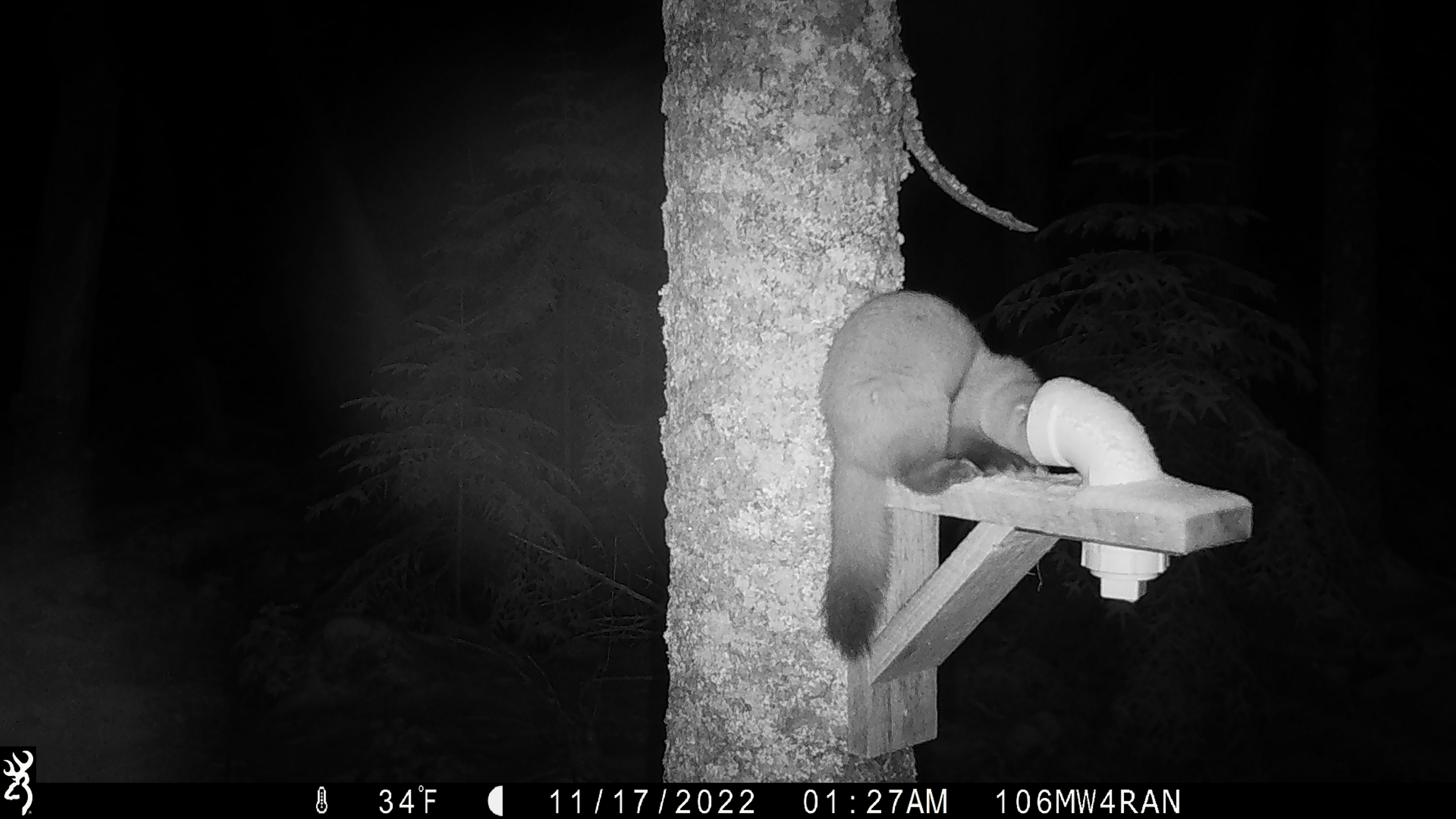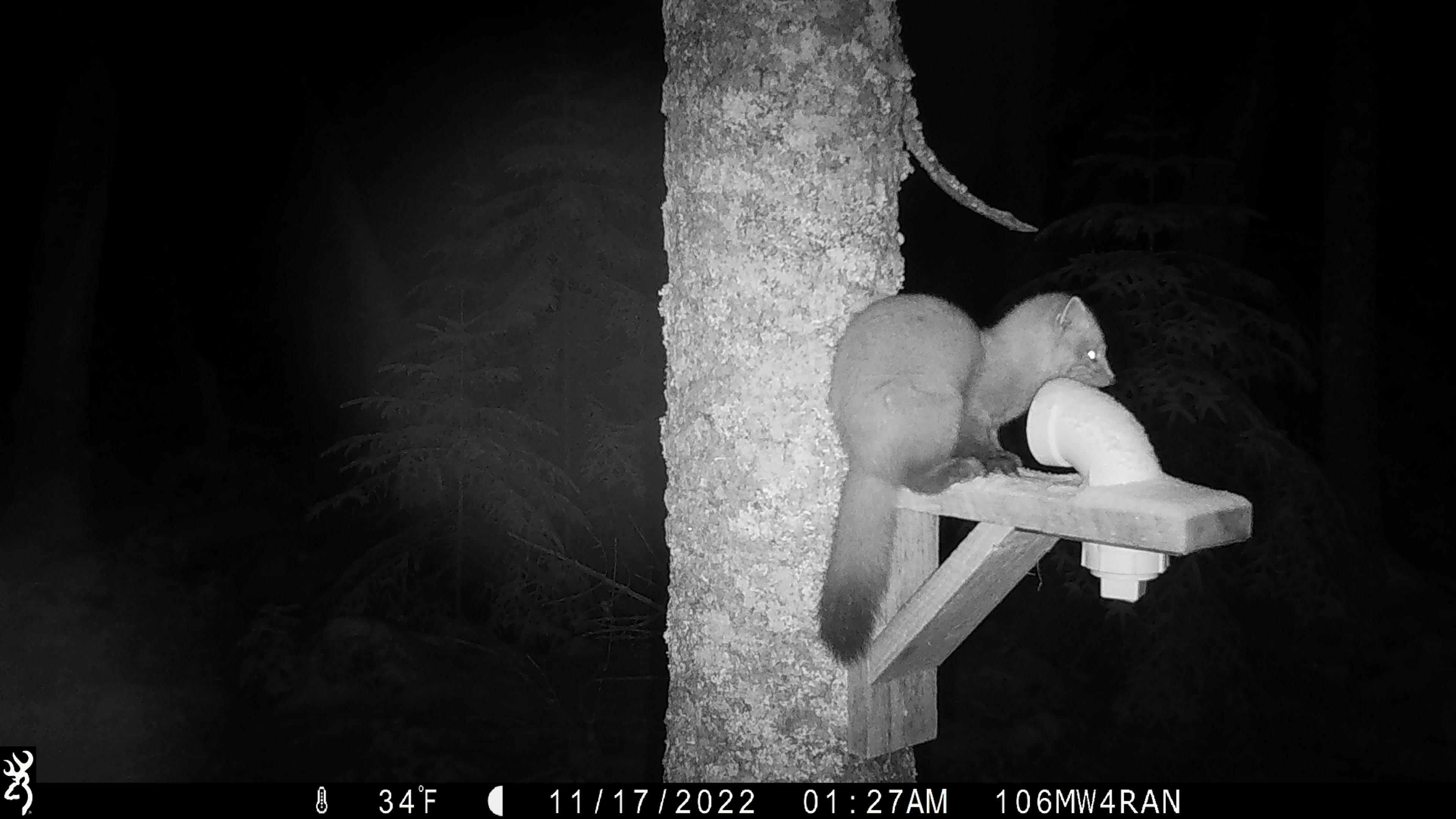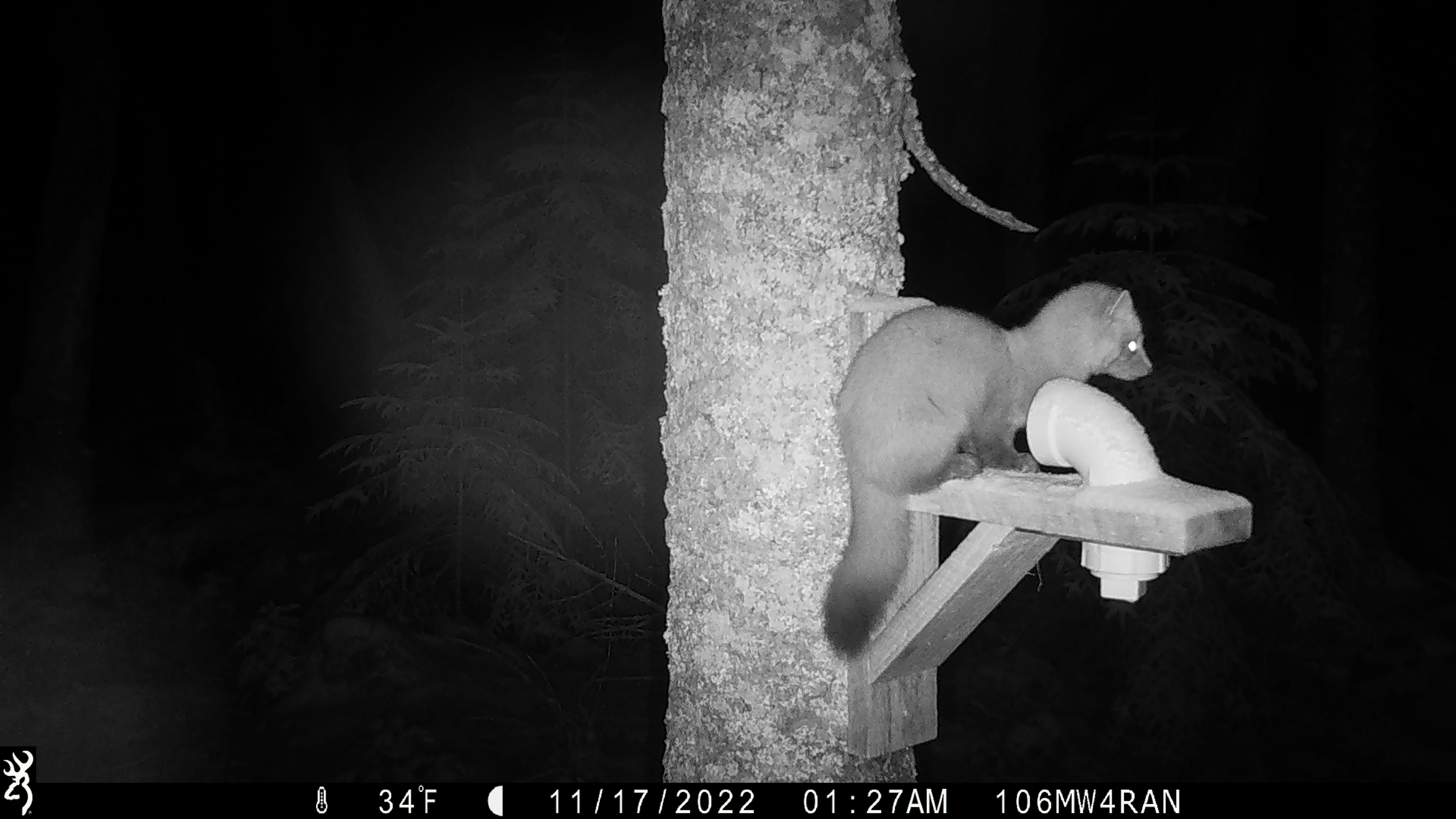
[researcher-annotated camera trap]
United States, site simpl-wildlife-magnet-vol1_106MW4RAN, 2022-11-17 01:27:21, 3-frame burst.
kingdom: Animalia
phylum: Chordata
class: Mammalia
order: Carnivora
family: Mustelidae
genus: Martes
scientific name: Martes americana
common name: american marten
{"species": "american marten (Martes americana)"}